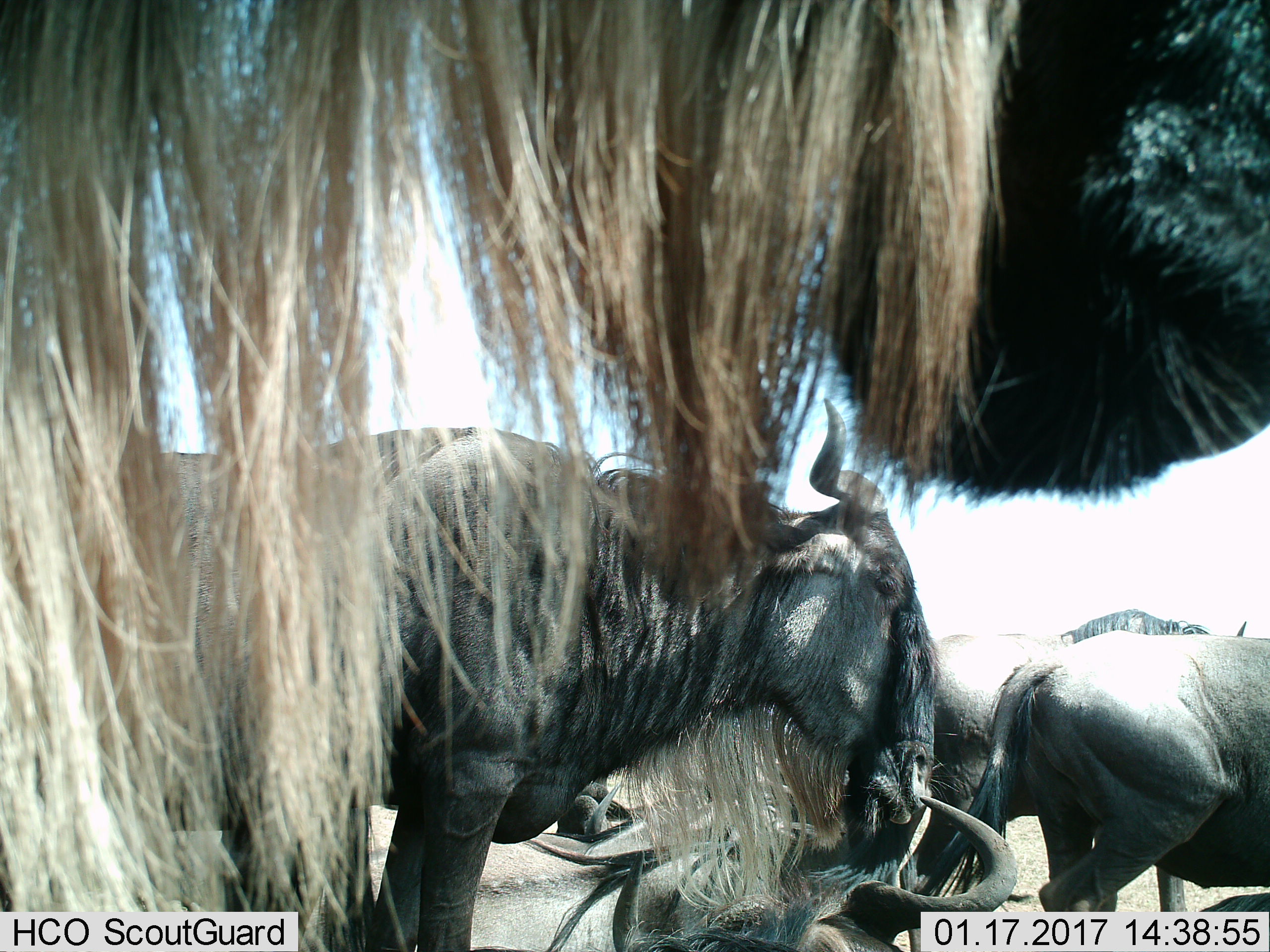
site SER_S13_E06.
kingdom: Animalia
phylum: Chordata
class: Mammalia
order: Artiodactyla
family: Bovidae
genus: Connochaetes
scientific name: Connochaetes taurinus taurinus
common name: blue wildebeest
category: wildebeestblue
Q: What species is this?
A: Wildebeestblue (blue wildebeest) (Connochaetes taurinus taurinus).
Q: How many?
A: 6.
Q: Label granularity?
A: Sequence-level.